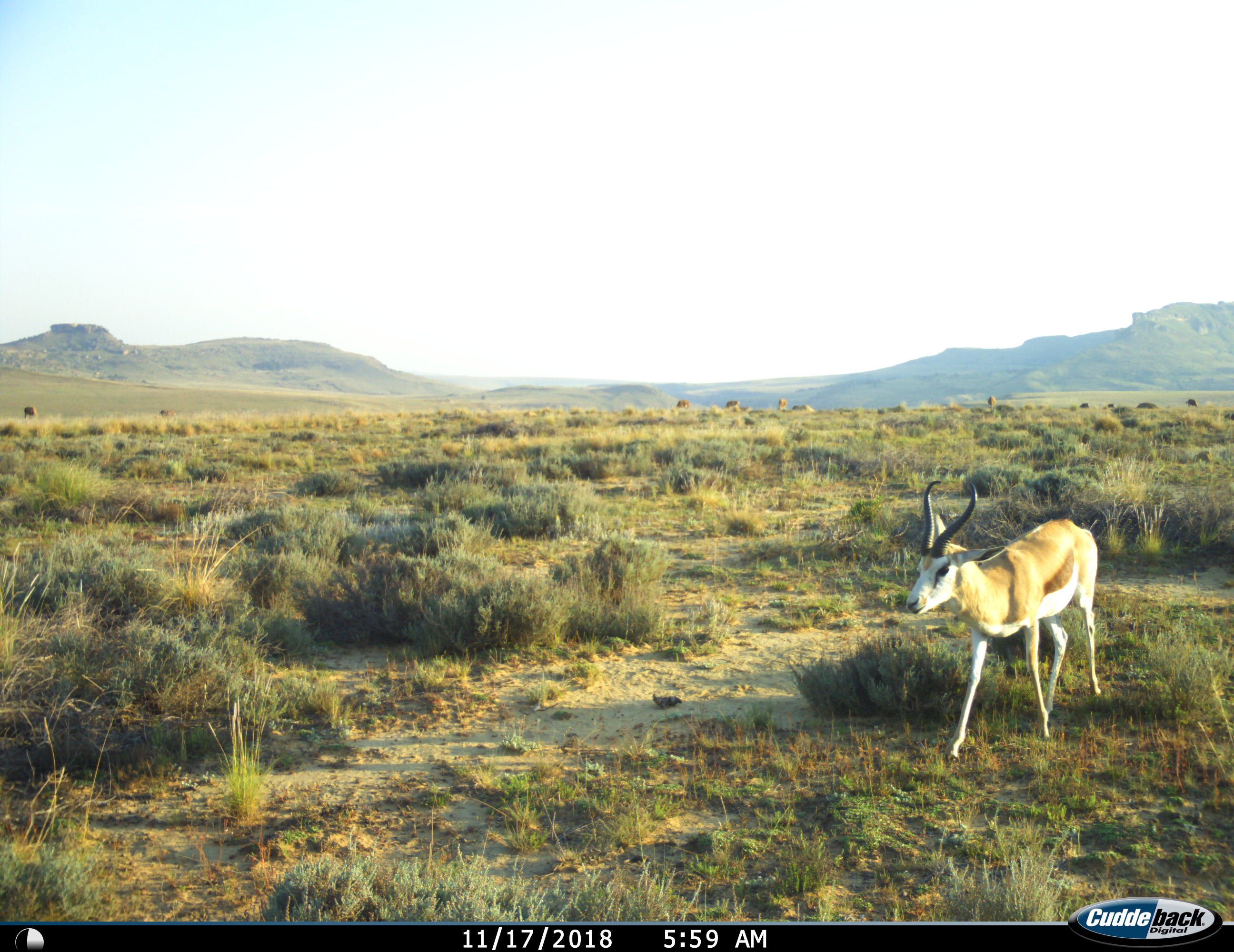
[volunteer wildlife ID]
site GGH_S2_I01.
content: unidentified animal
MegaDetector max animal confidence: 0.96